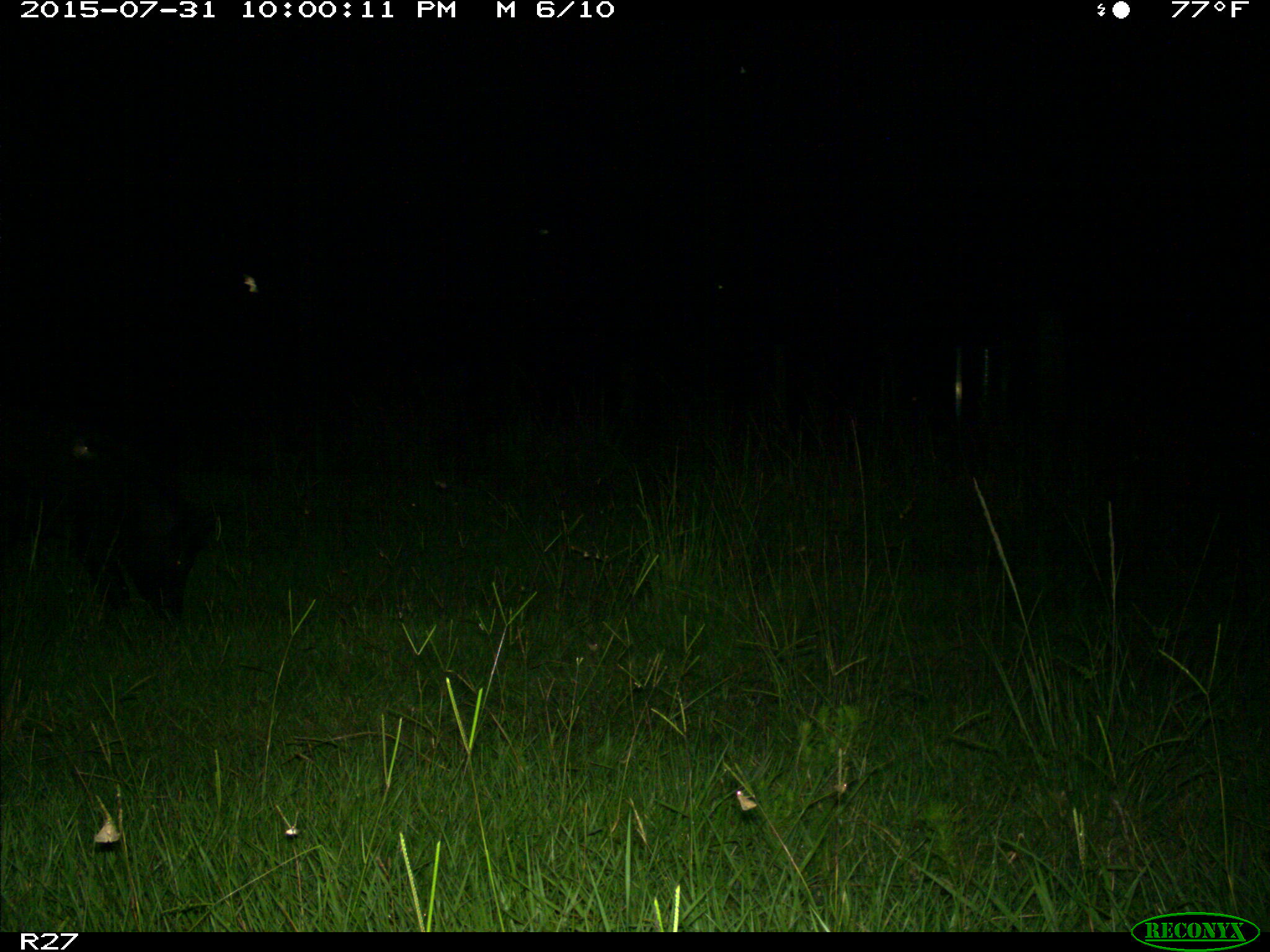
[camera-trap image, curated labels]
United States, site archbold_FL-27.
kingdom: Animalia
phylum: Chordata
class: Mammalia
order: Artiodactyla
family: Suidae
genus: Sus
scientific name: Sus scrofa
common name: wild boar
Sus scrofa (wild boar).